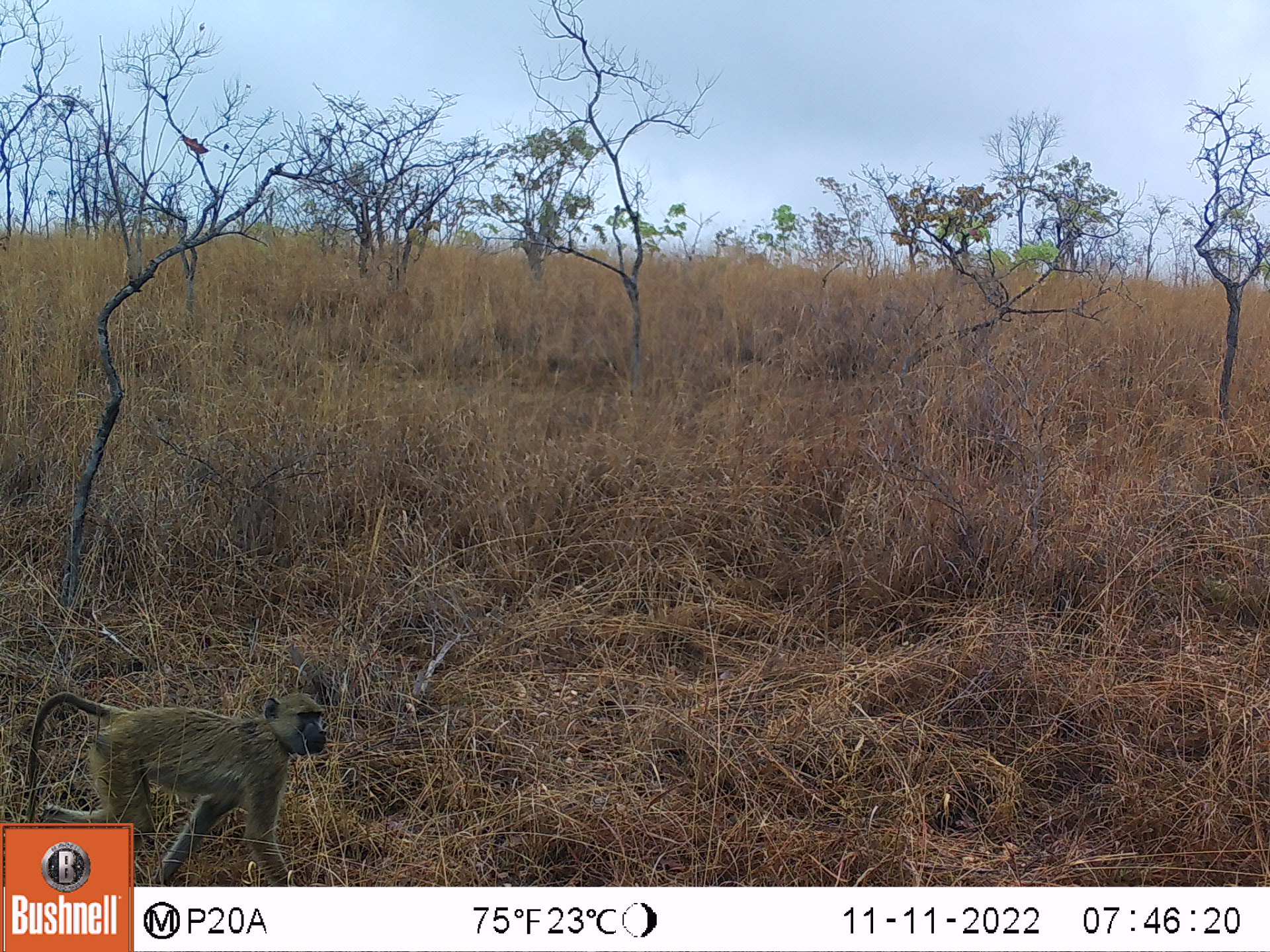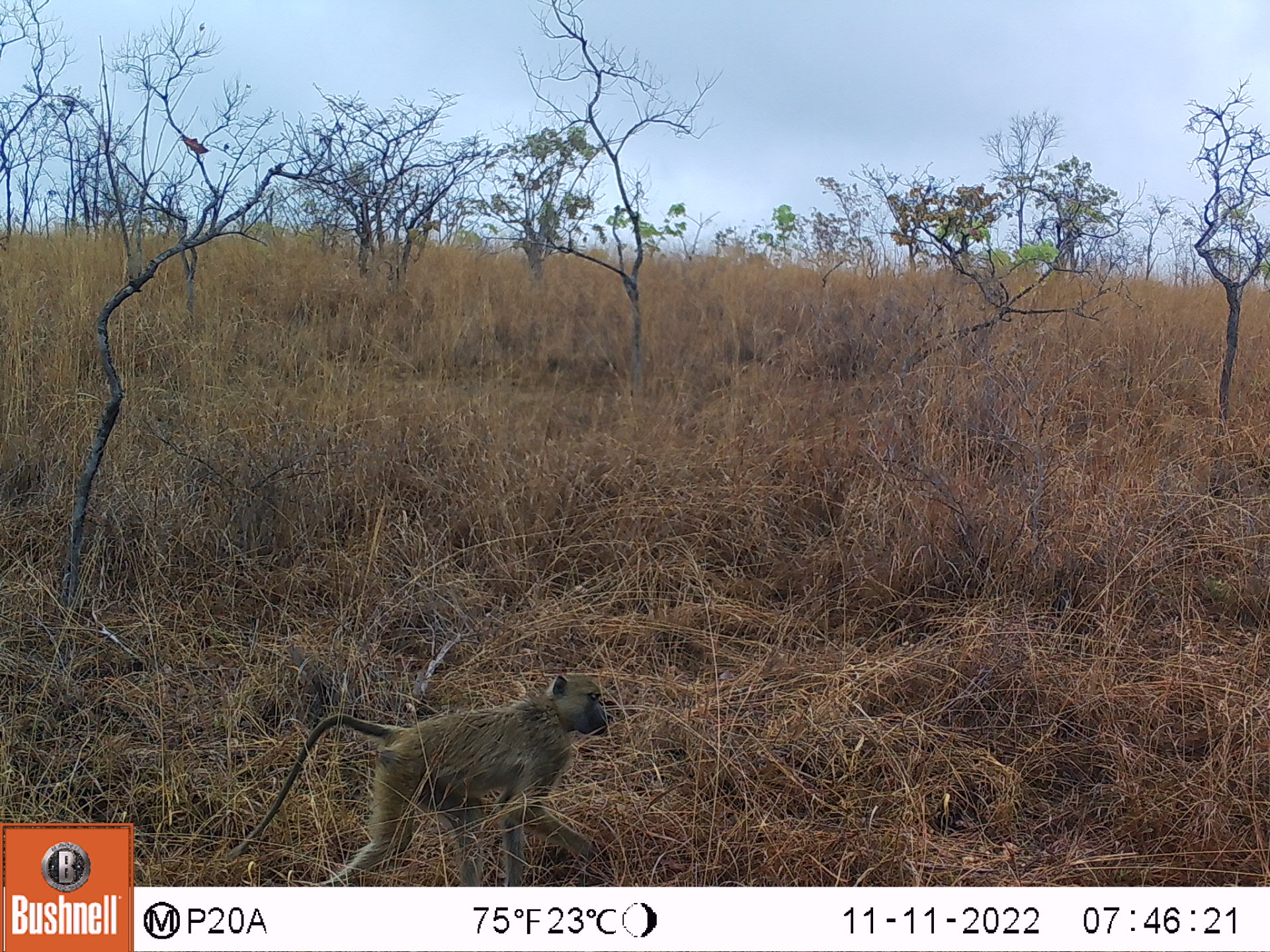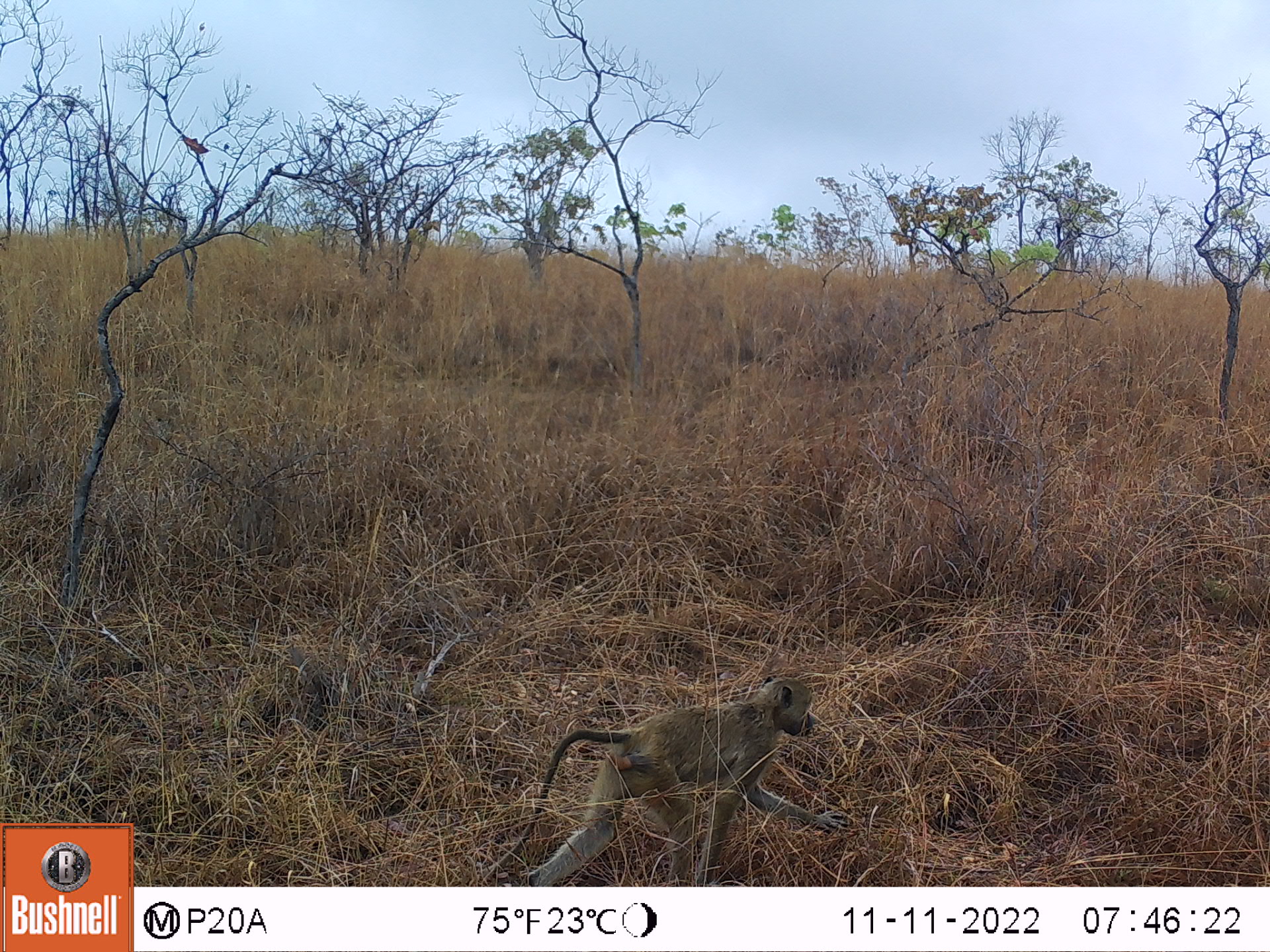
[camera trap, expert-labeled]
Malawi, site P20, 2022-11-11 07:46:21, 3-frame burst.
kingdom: Animalia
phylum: Chordata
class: Mammalia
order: Primates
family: Cercopithecidae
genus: Papio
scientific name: Papio cynocephalus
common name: yellow baboon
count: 1